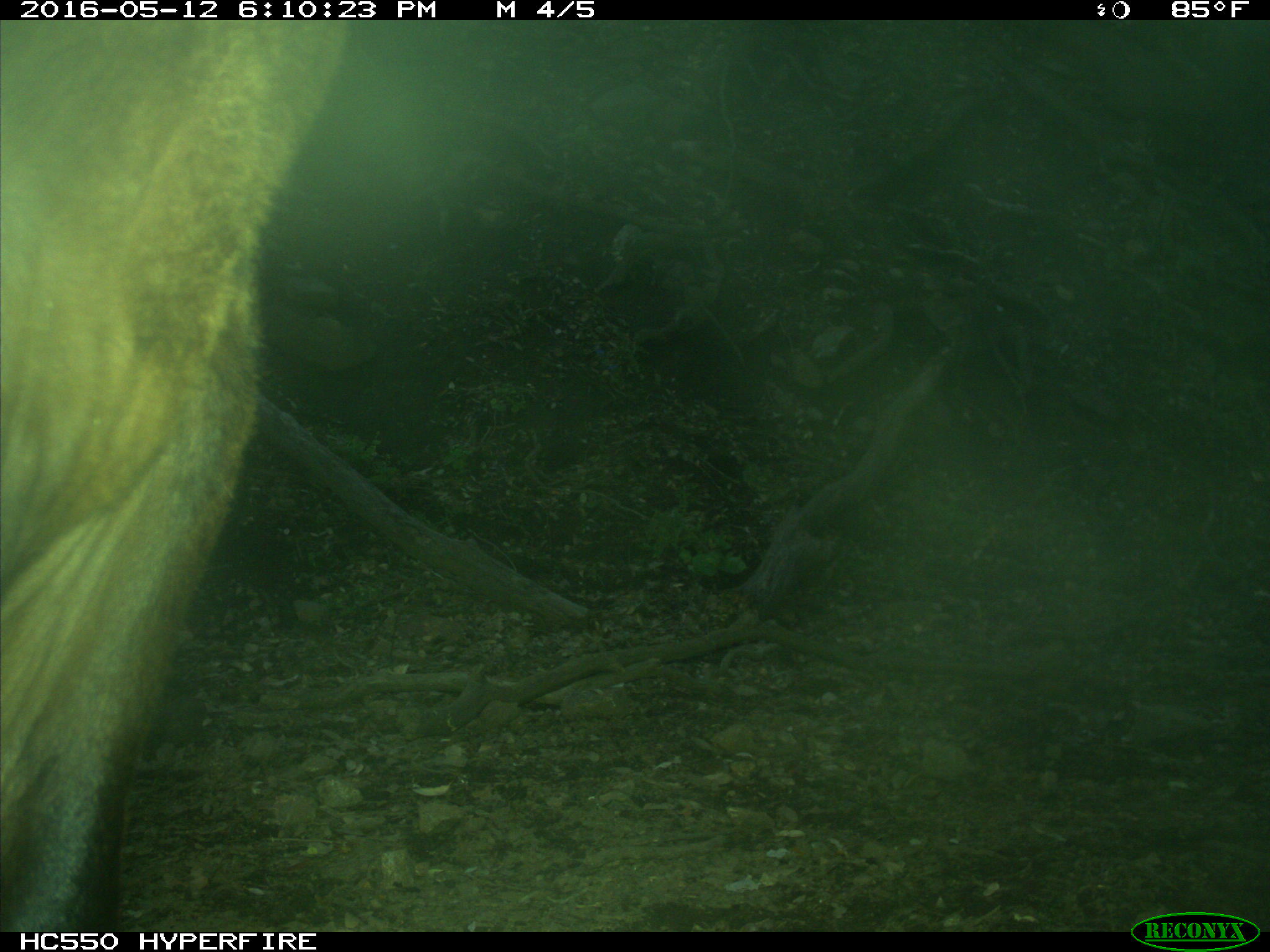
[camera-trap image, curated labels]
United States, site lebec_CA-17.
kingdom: Animalia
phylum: Chordata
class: Mammalia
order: Artiodactyla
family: Bovidae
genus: Bos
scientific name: Bos taurus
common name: domestic cow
Bos taurus (domestic cow).